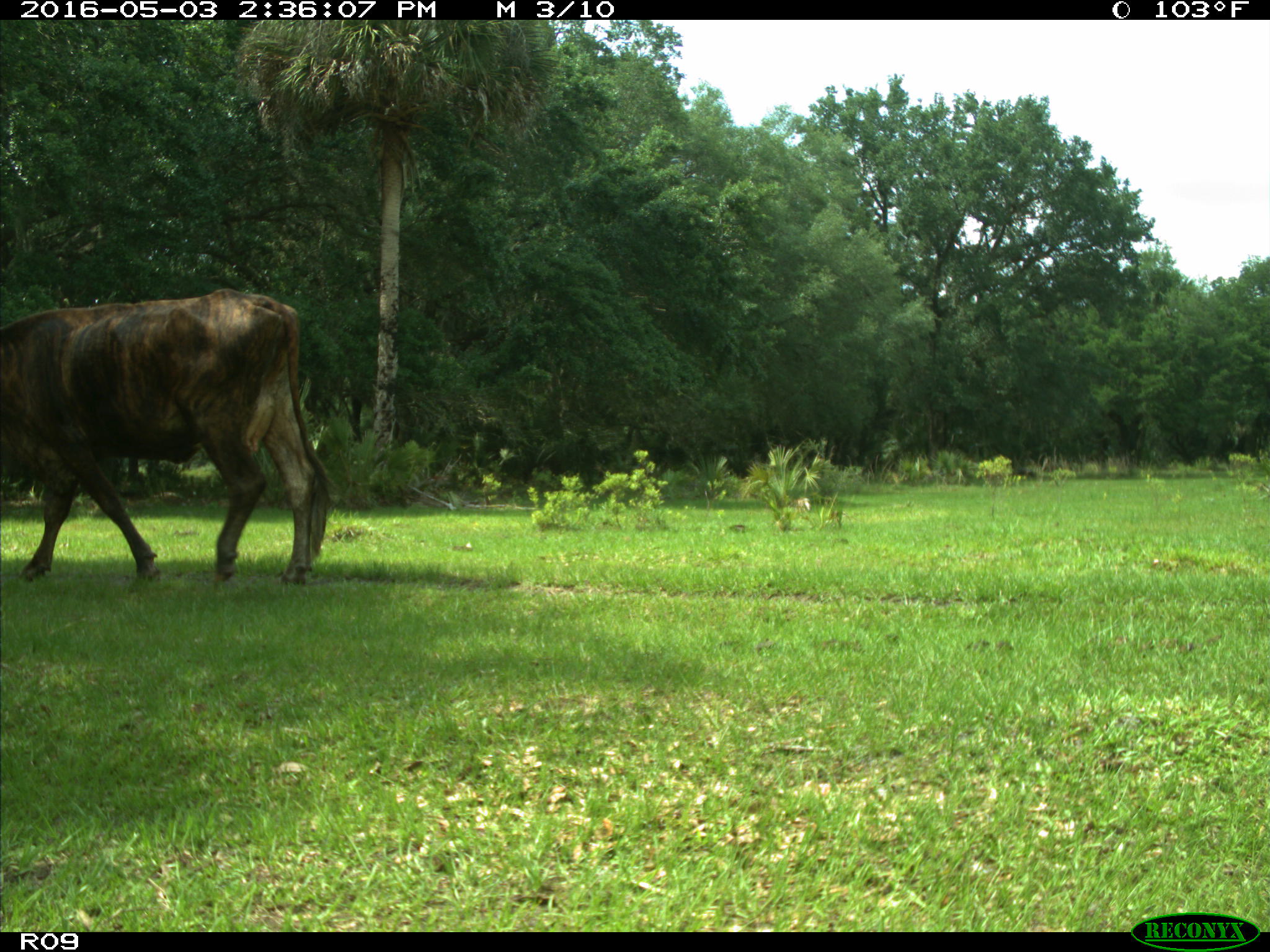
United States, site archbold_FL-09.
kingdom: Animalia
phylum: Chordata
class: Mammalia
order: Artiodactyla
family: Bovidae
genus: Bos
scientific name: Bos taurus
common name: domestic cow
Bos taurus (domestic cow).